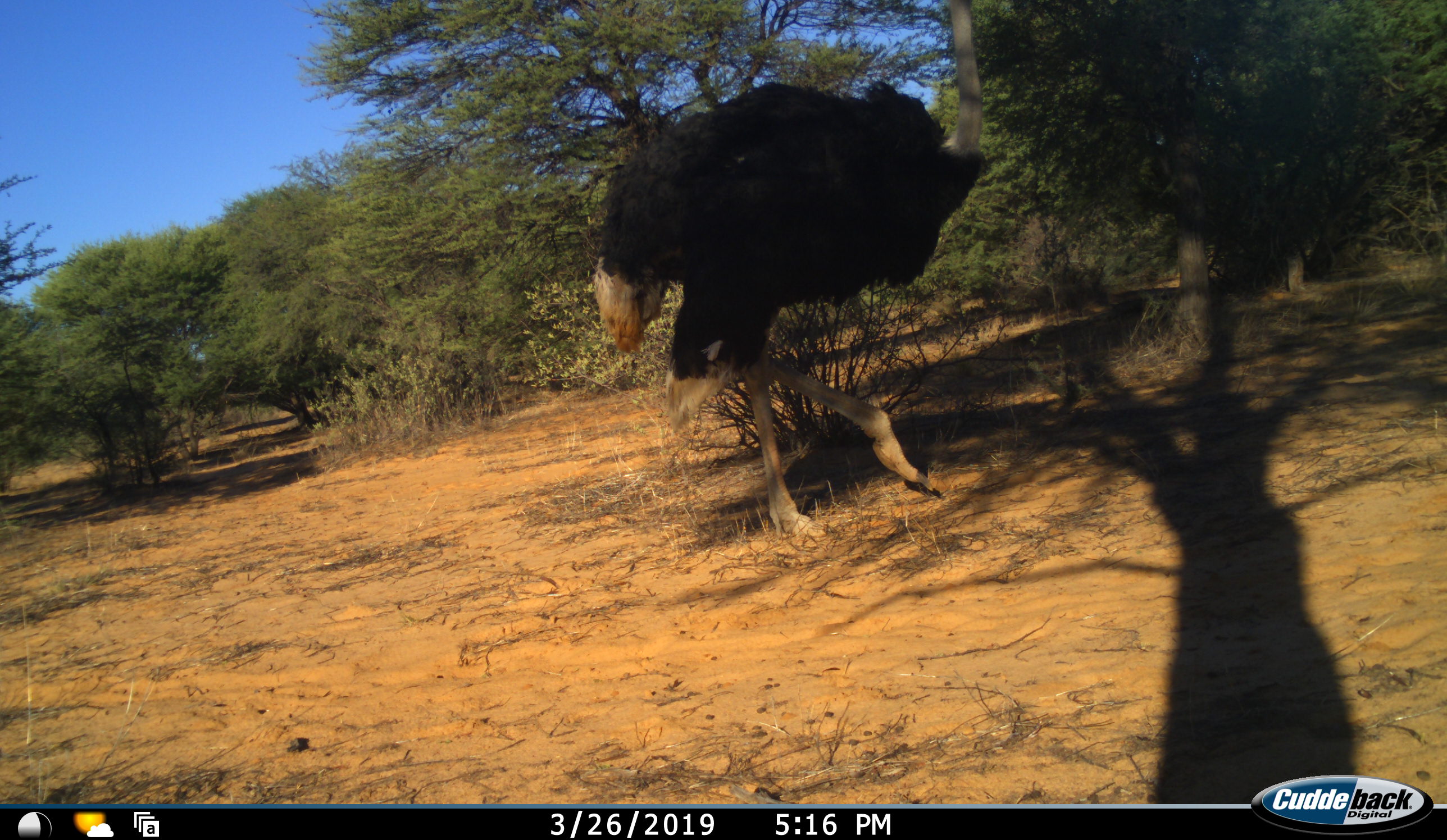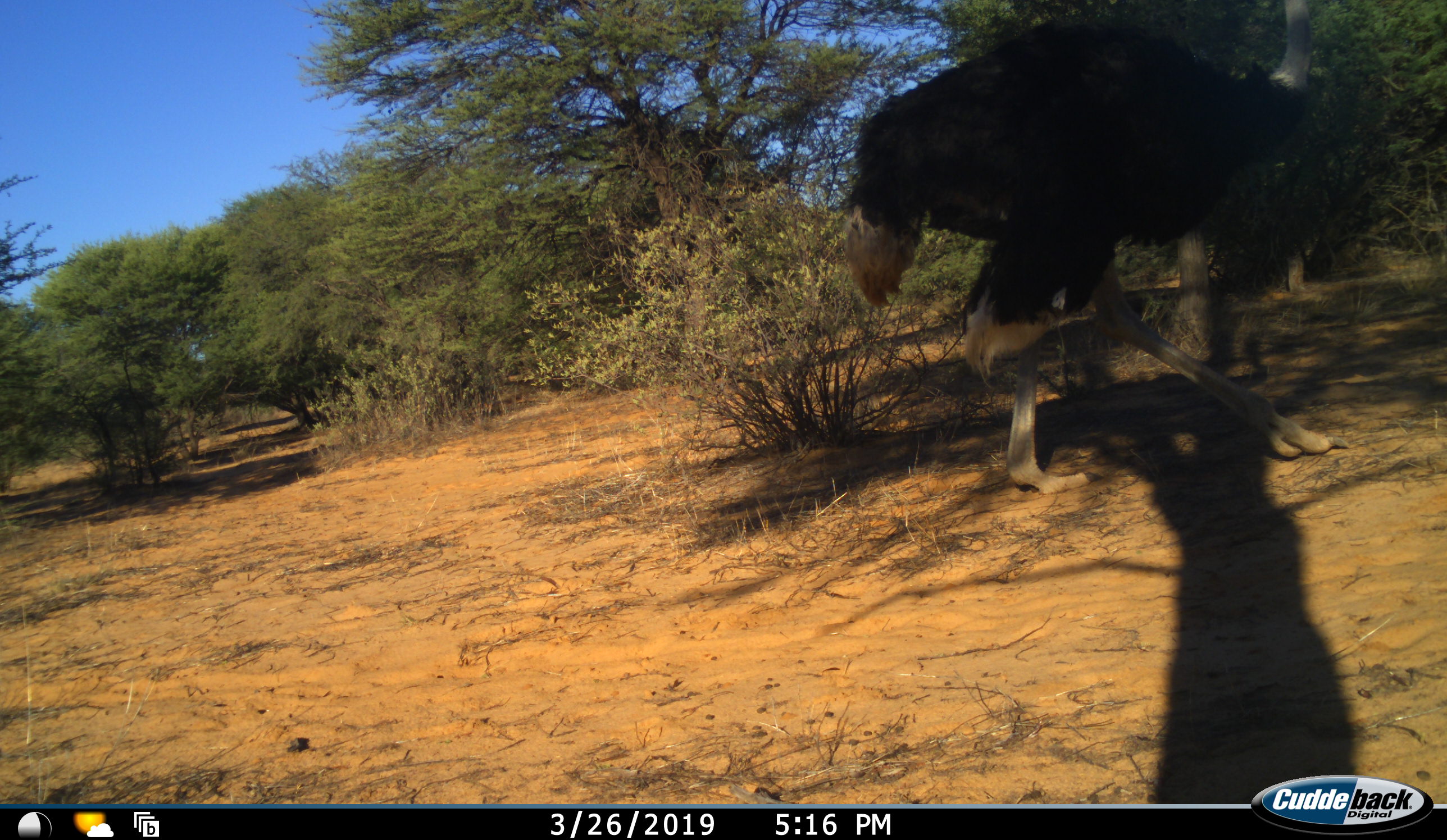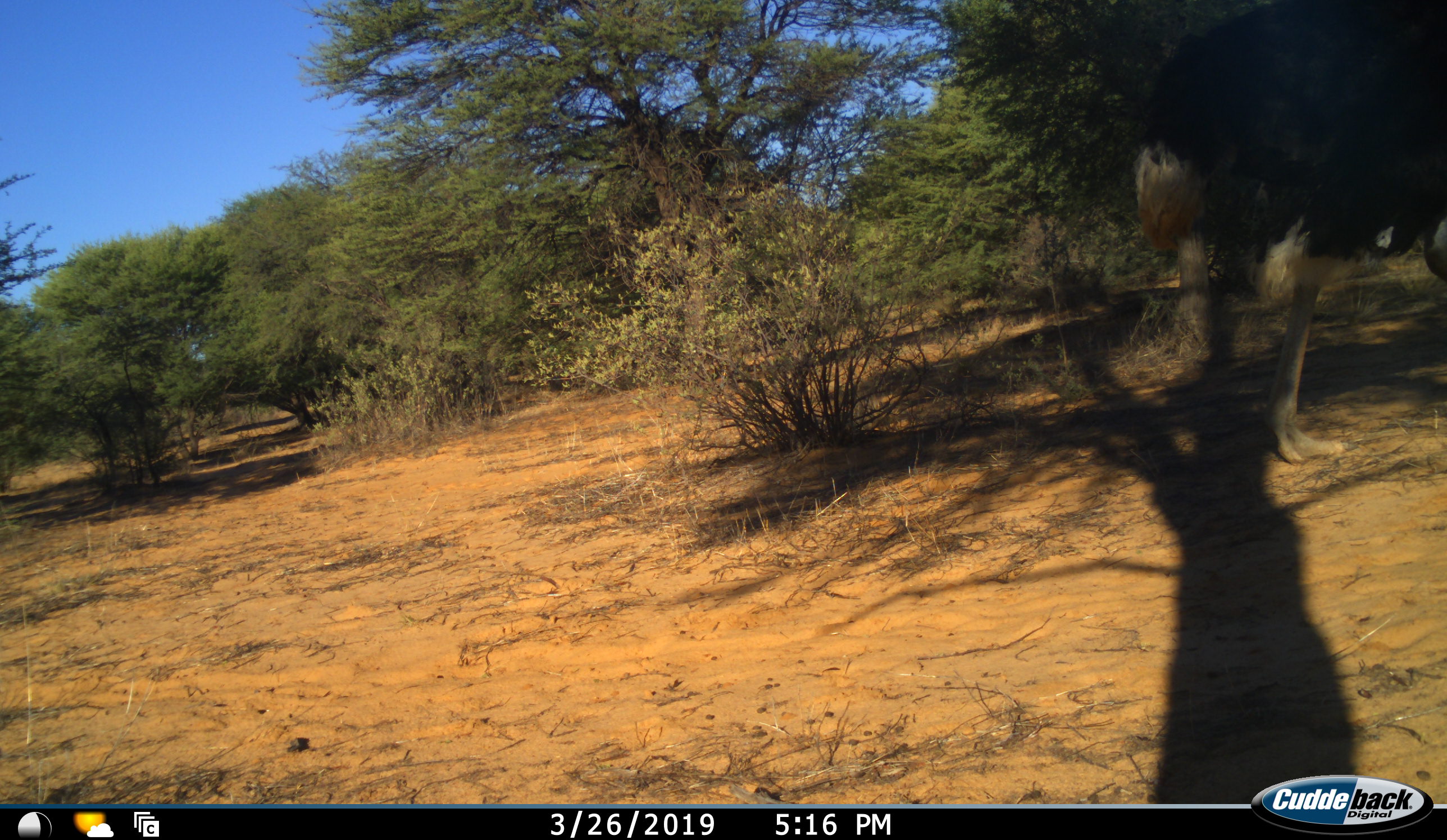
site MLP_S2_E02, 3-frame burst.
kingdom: Animalia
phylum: Chordata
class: Aves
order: Struthioniformes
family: Struthionidae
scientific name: Struthionidae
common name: ostrich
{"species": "ostrich (Struthionidae)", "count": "1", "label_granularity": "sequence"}